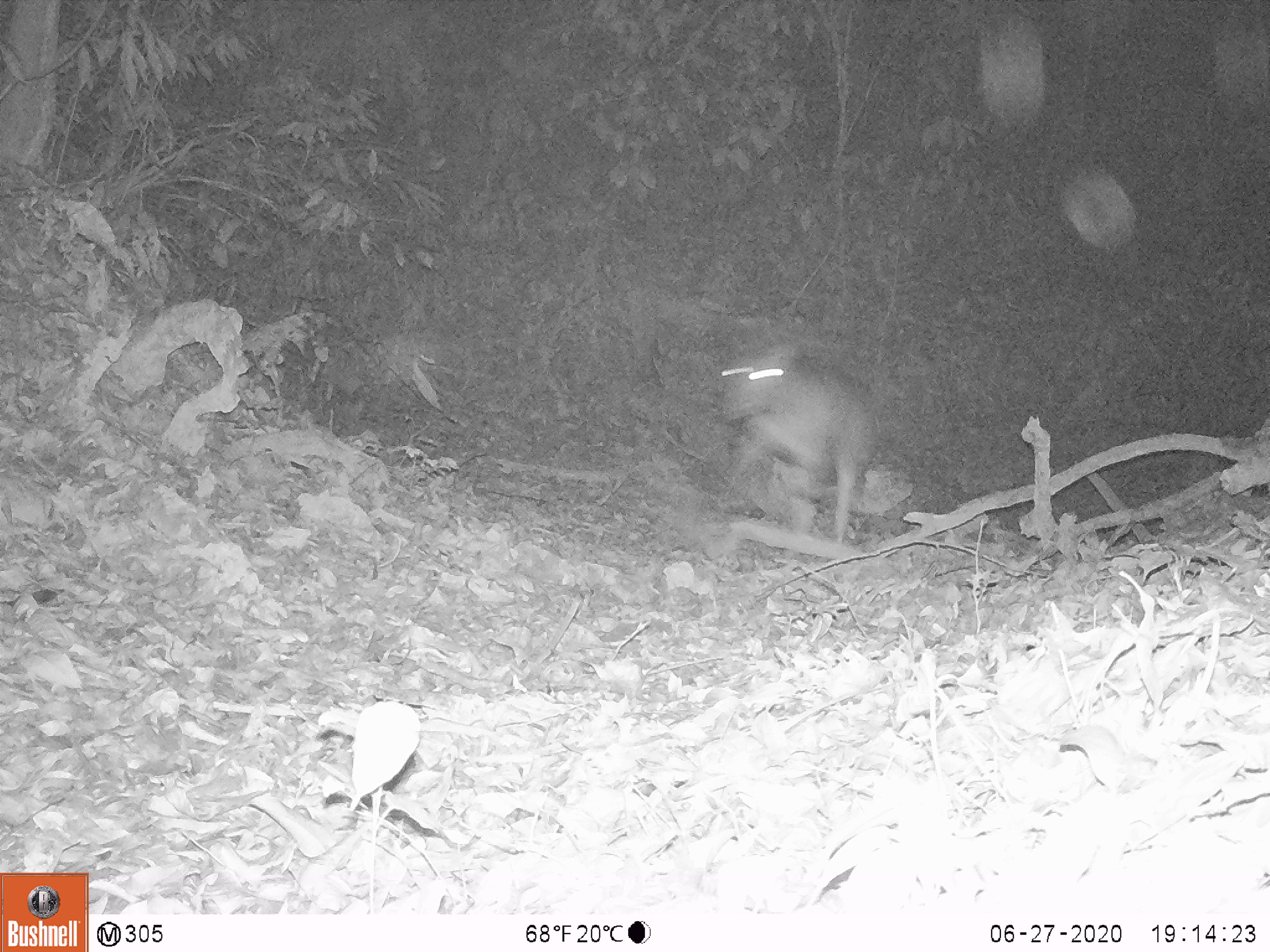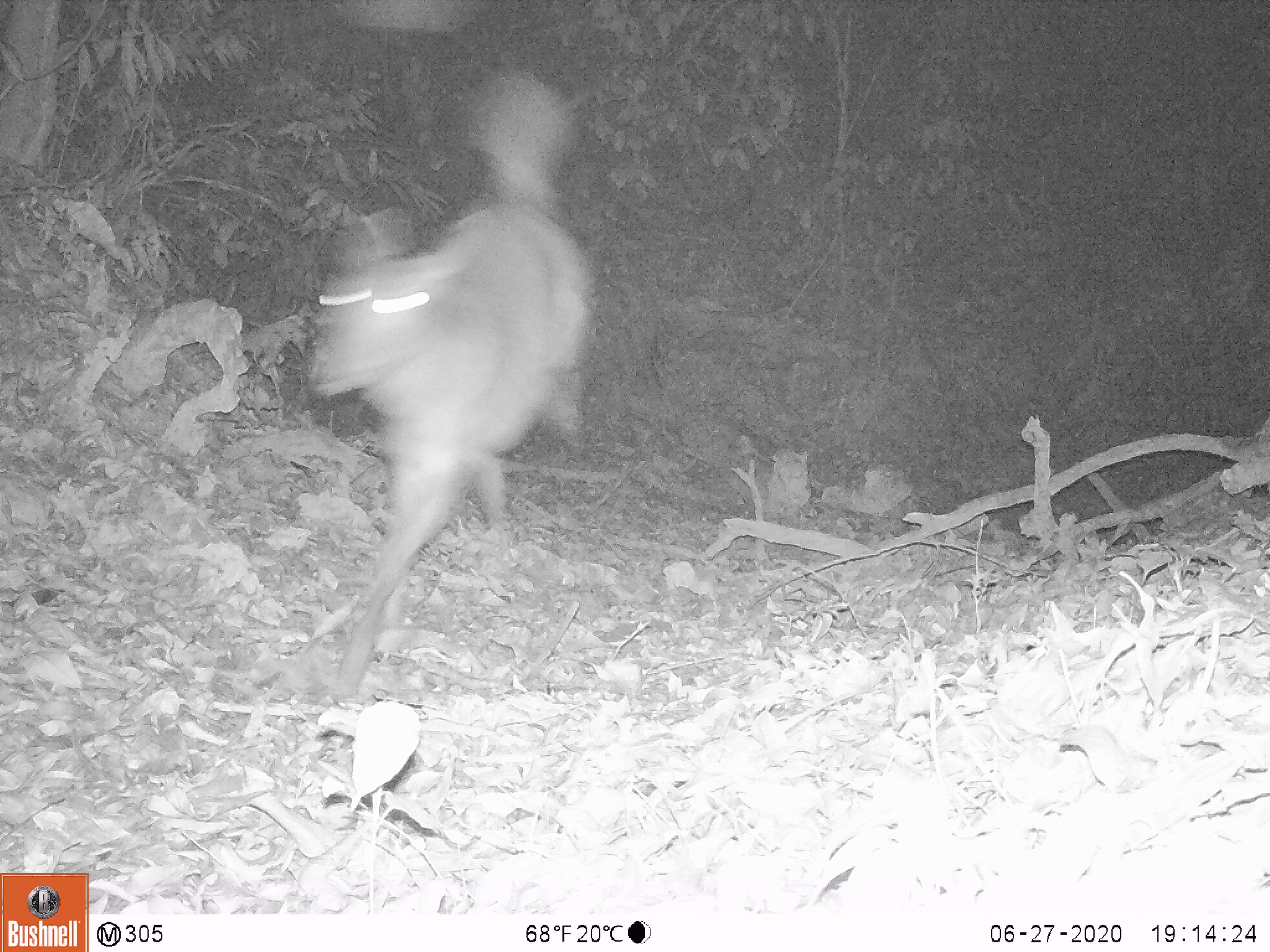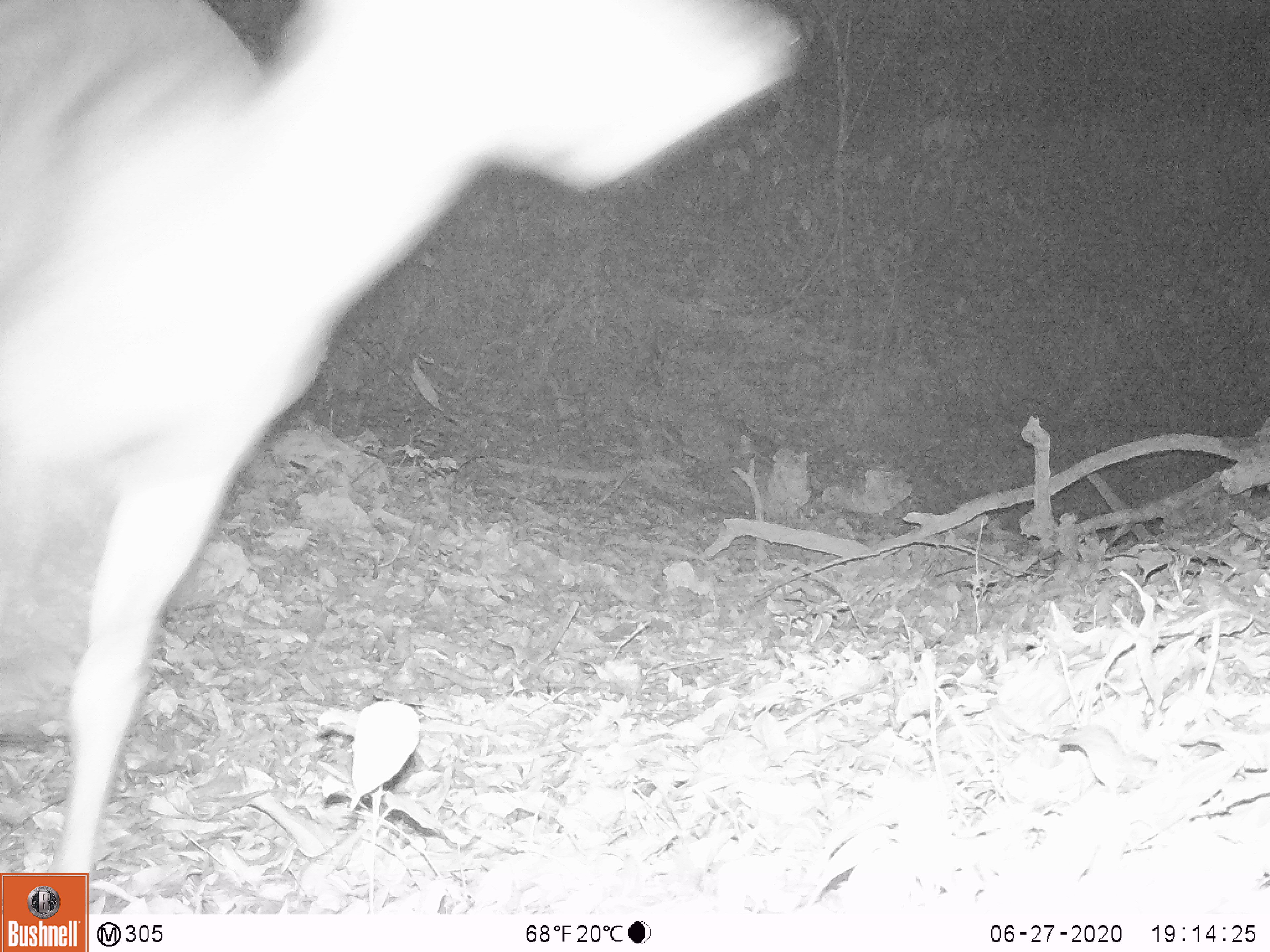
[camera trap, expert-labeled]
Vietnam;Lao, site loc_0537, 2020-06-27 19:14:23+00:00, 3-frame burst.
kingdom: Animalia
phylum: Chordata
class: Mammalia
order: Artiodactyla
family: Cervidae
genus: Rusa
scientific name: Rusa unicolor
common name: sambar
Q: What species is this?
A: Sambar (Rusa unicolor).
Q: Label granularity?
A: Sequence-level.